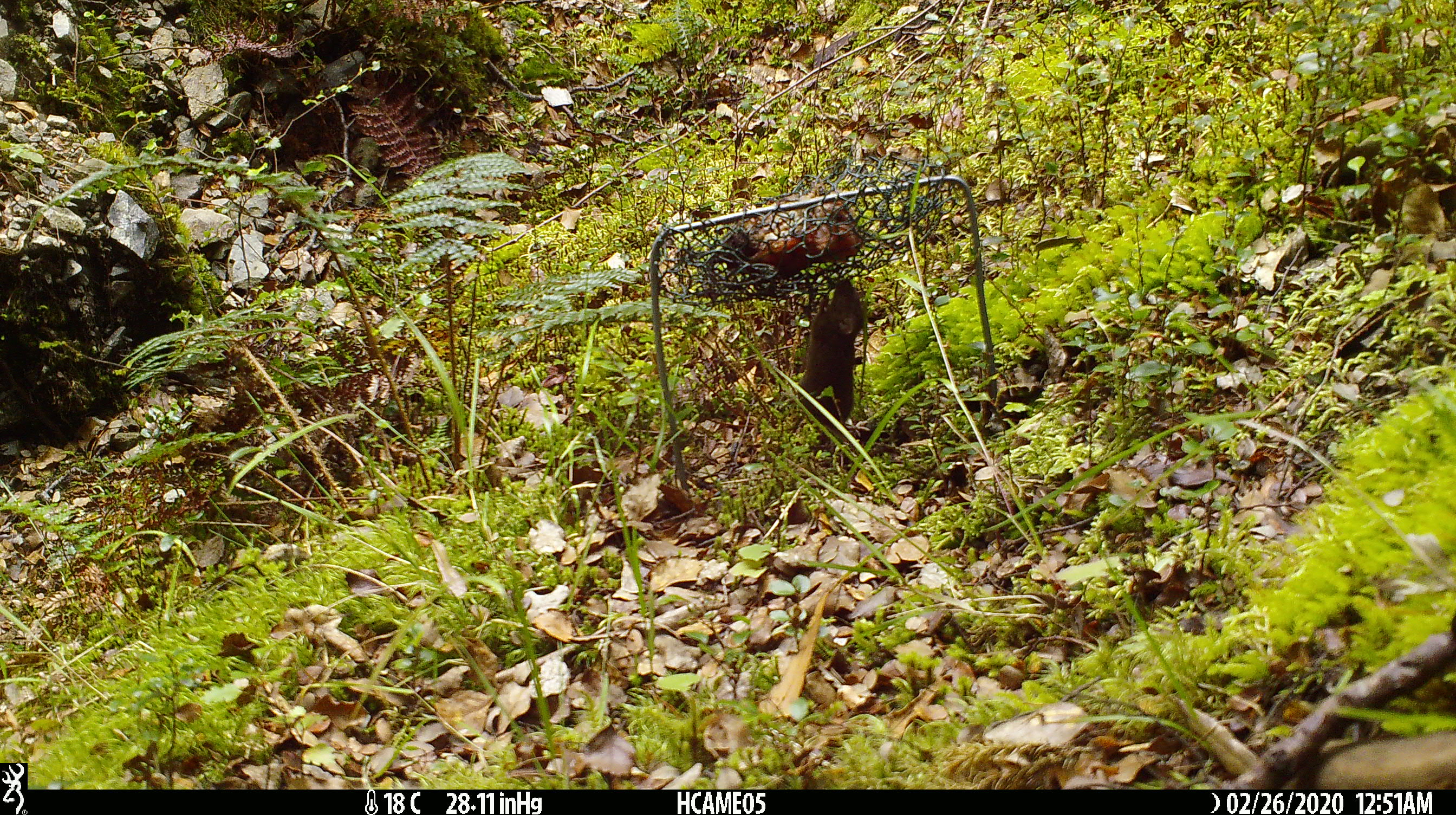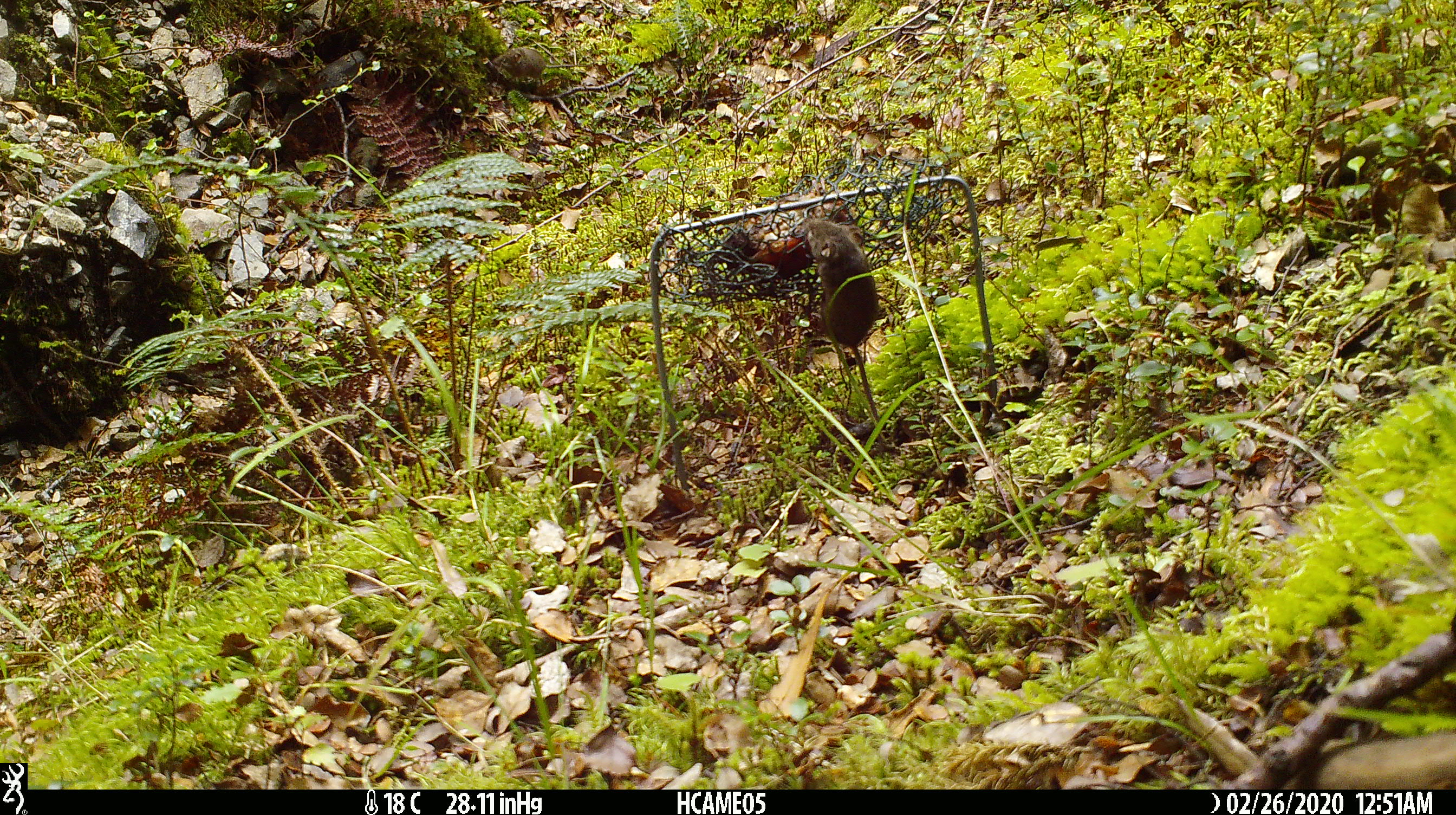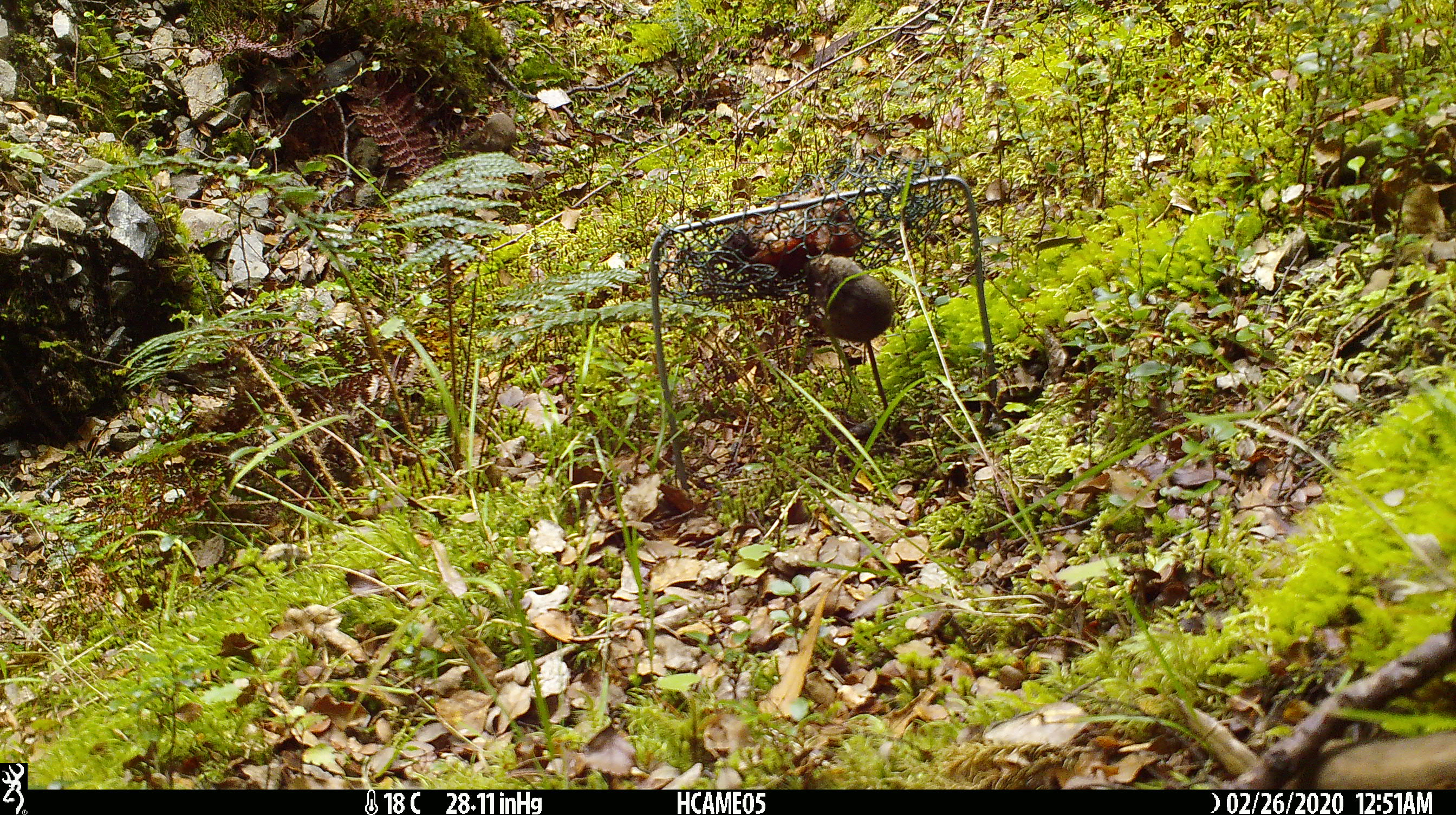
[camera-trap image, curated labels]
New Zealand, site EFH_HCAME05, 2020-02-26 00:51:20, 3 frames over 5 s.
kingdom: Animalia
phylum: Chordata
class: Mammalia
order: Rodentia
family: Muridae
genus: Mus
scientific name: Mus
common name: mouse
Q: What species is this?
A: Mouse (Mus).